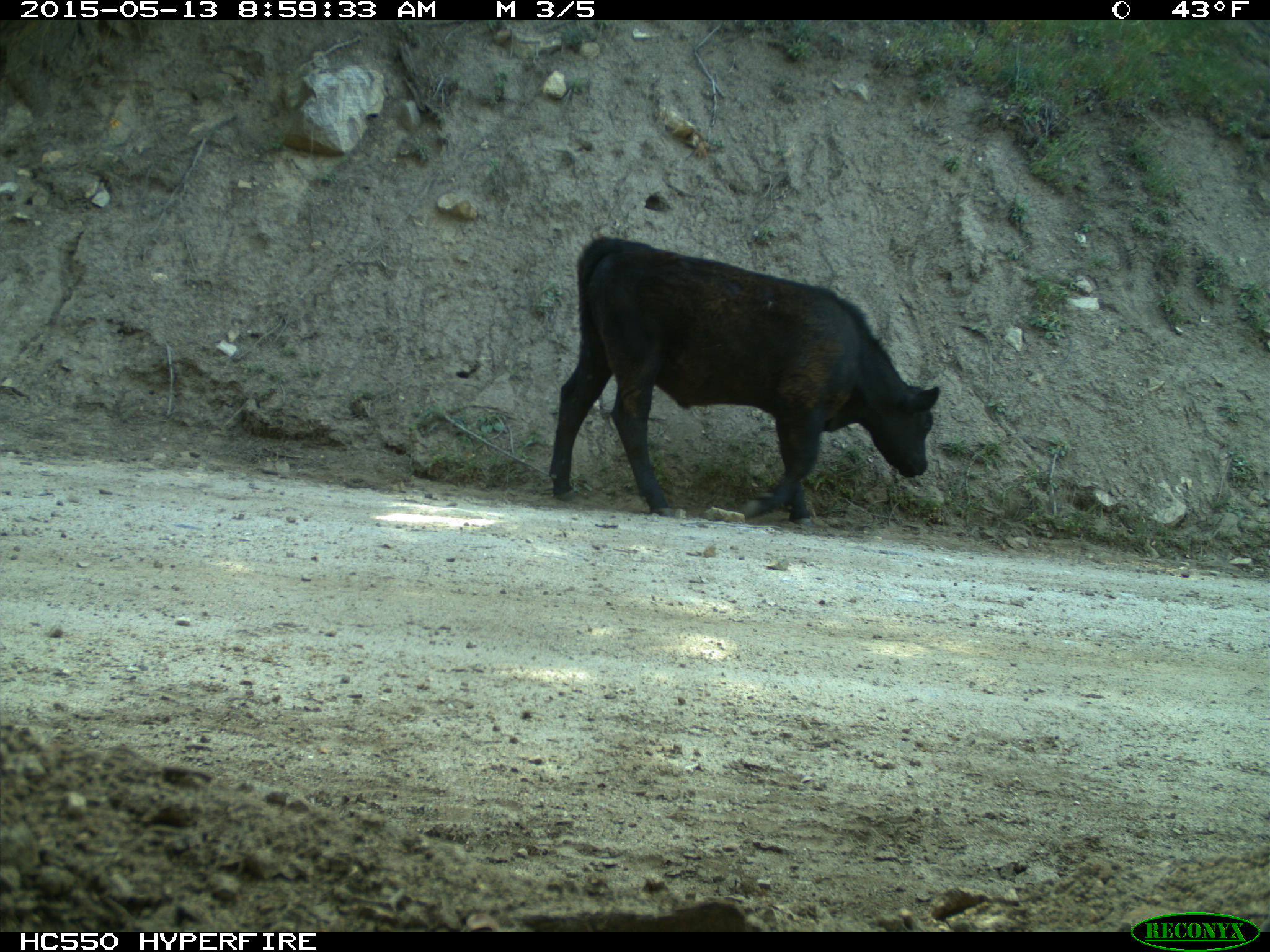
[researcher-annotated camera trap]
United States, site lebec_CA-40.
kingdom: Animalia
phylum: Chordata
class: Mammalia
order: Artiodactyla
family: Bovidae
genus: Bos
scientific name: Bos taurus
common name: domestic cow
Bos taurus (domestic cow).